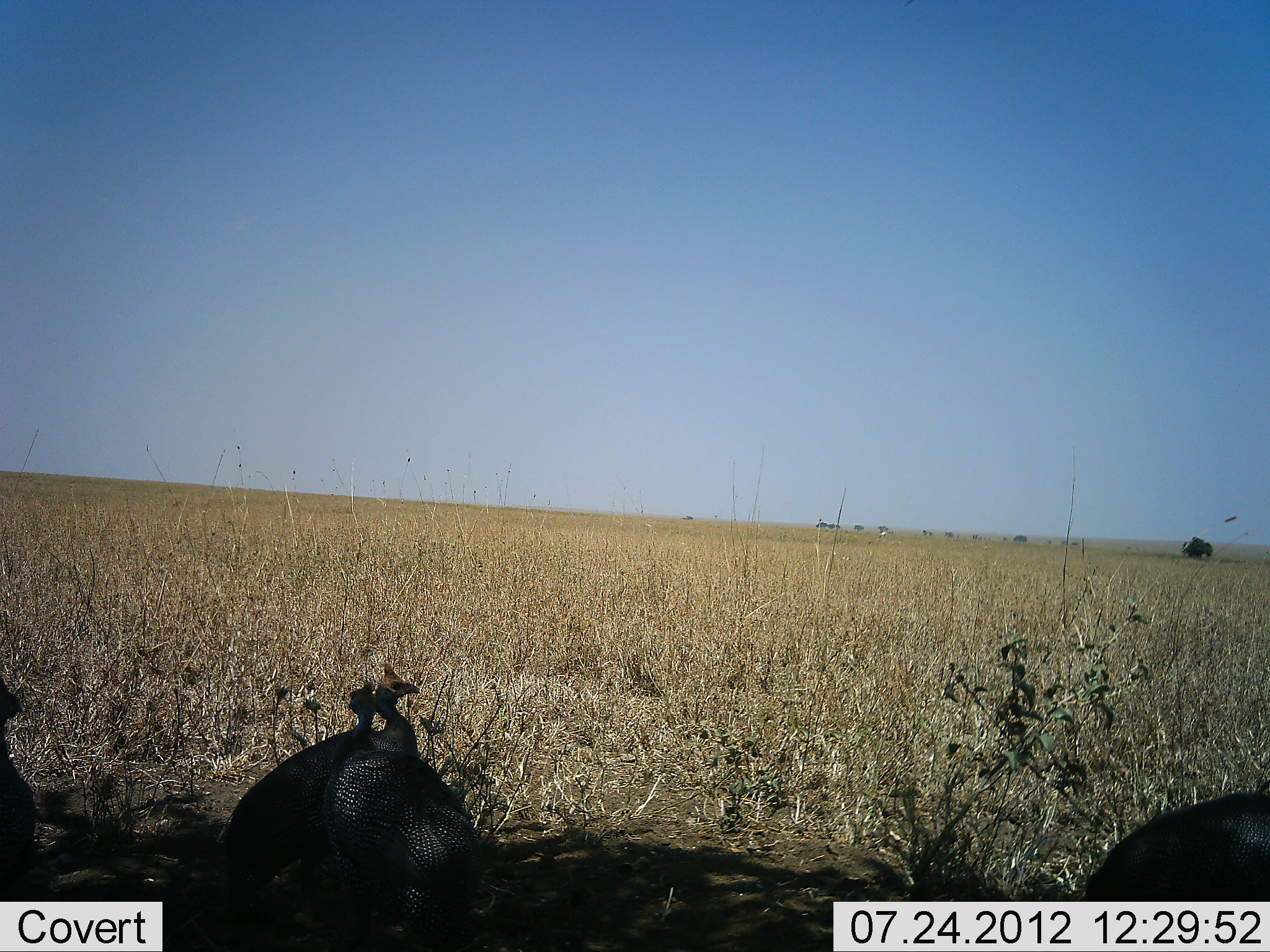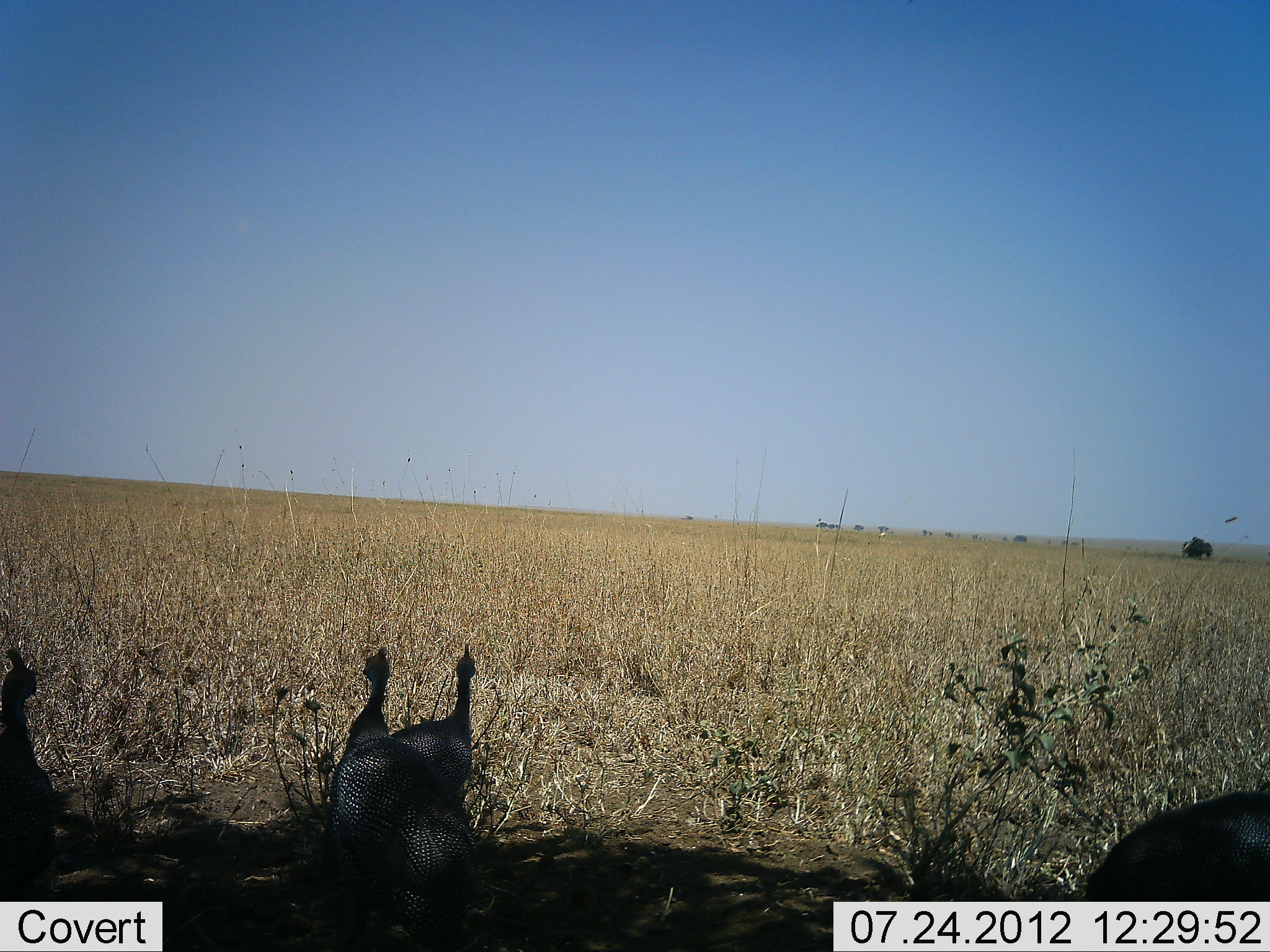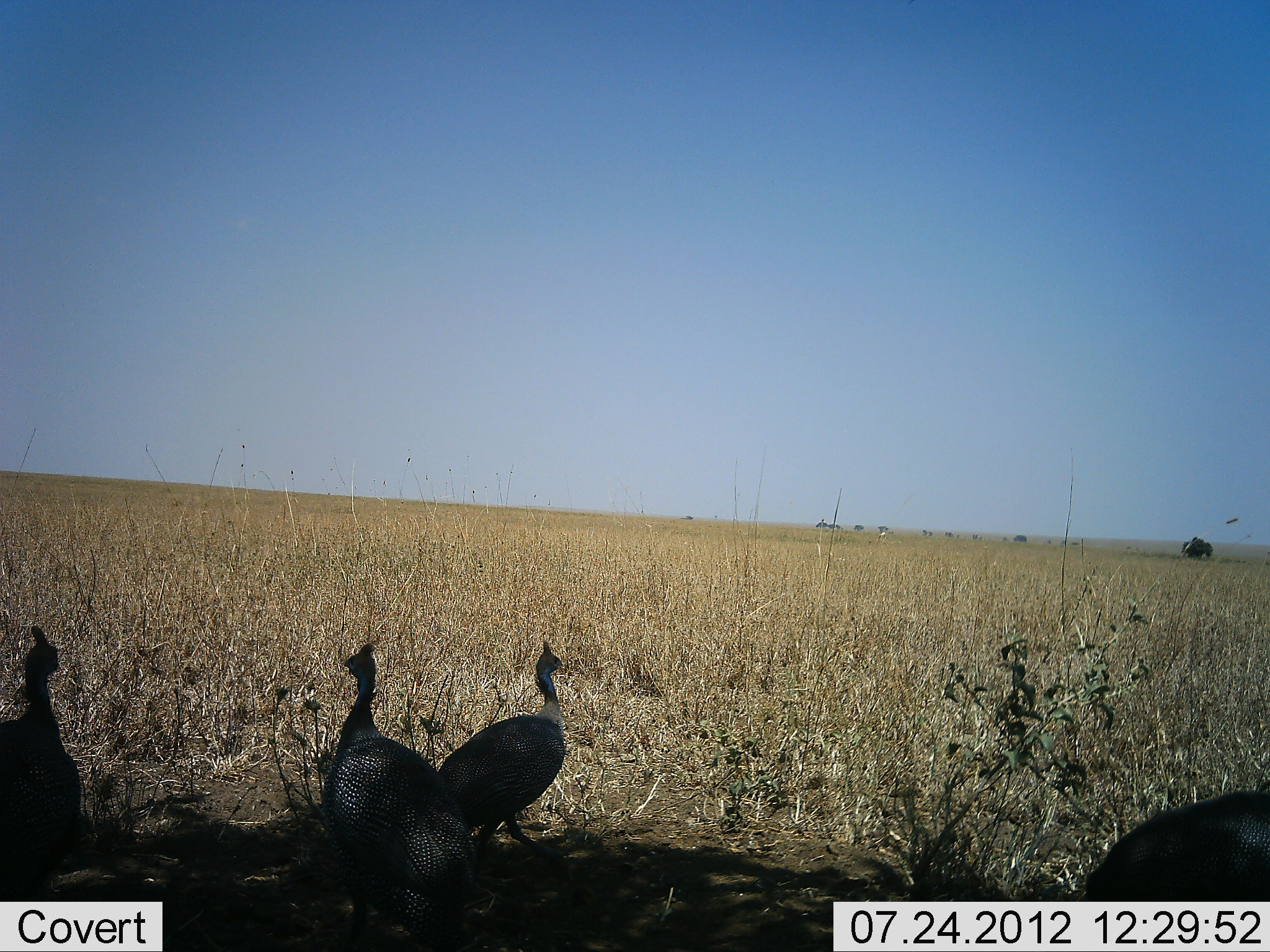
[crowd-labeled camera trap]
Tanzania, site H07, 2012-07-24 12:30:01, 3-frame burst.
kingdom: Animalia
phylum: Chordata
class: Aves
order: Galliformes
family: Numididae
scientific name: Numididae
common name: guinea fowl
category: guineafowl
Guineafowl (guinea fowl) (Numididae), count 4. Behavior (volunteer vote fractions): standing 60%, resting 0%, moving 60%, interacting 10%. Young present (vote fraction): 0%. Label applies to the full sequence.